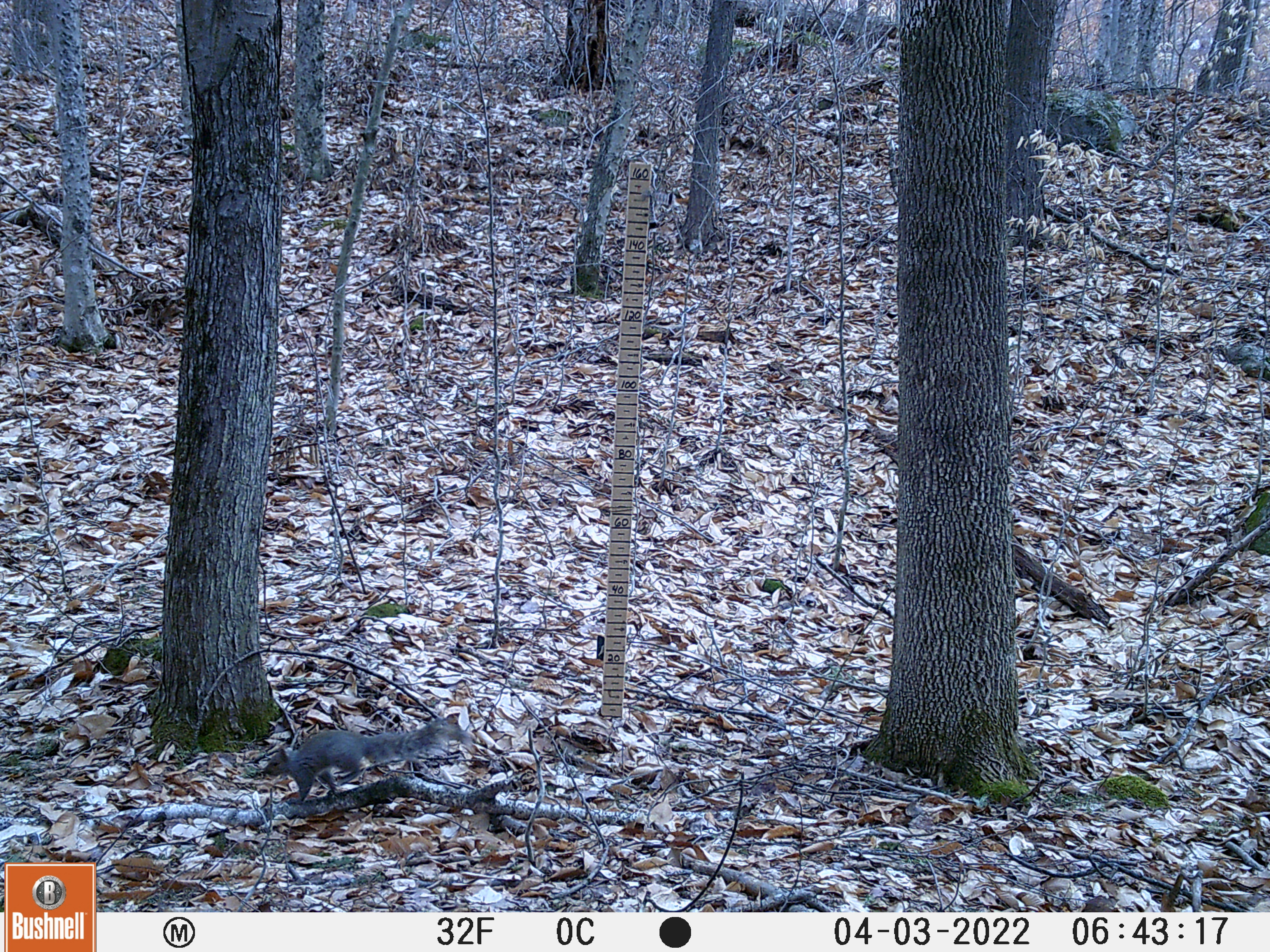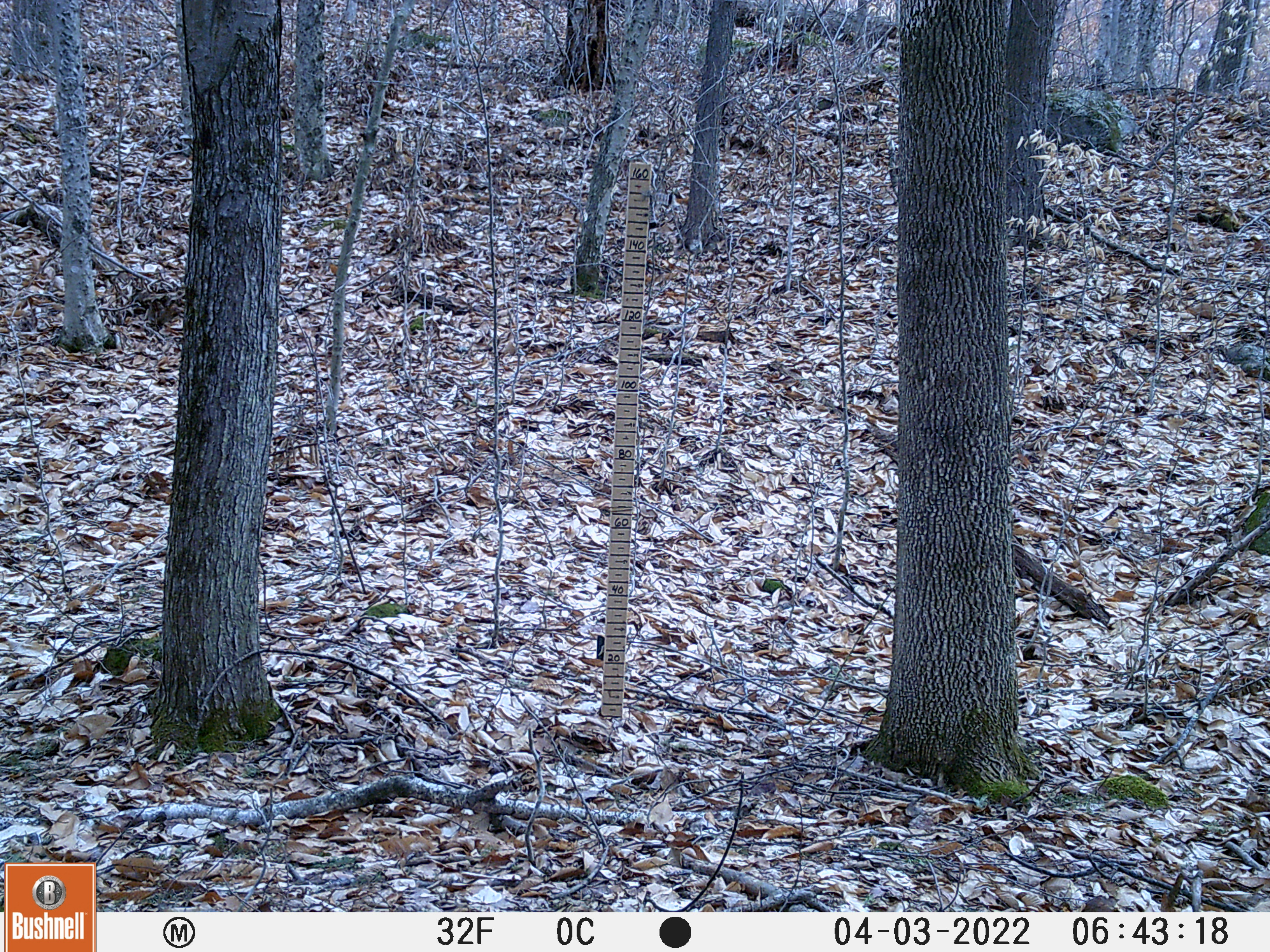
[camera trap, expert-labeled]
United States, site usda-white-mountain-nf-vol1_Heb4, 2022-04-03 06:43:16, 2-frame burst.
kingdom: Animalia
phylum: Chordata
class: Mammalia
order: Rodentia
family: Sciuridae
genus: Sciurus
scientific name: Sciurus carolinensis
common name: gray squirrel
Gray squirrel (Sciurus carolinensis).